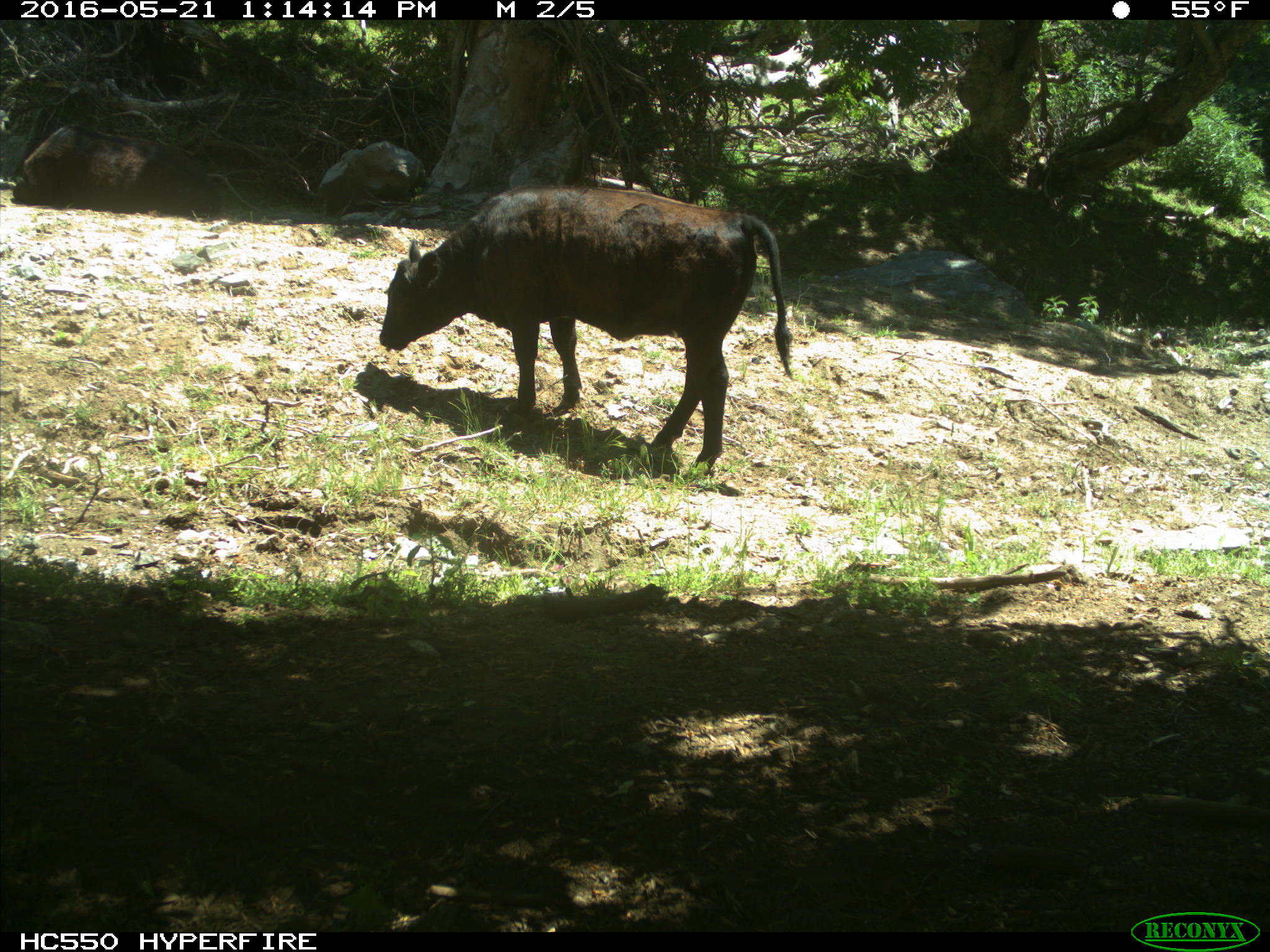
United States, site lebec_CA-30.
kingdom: Animalia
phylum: Chordata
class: Mammalia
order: Artiodactyla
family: Bovidae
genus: Bos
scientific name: Bos taurus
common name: domestic cow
Bos taurus (domestic cow).